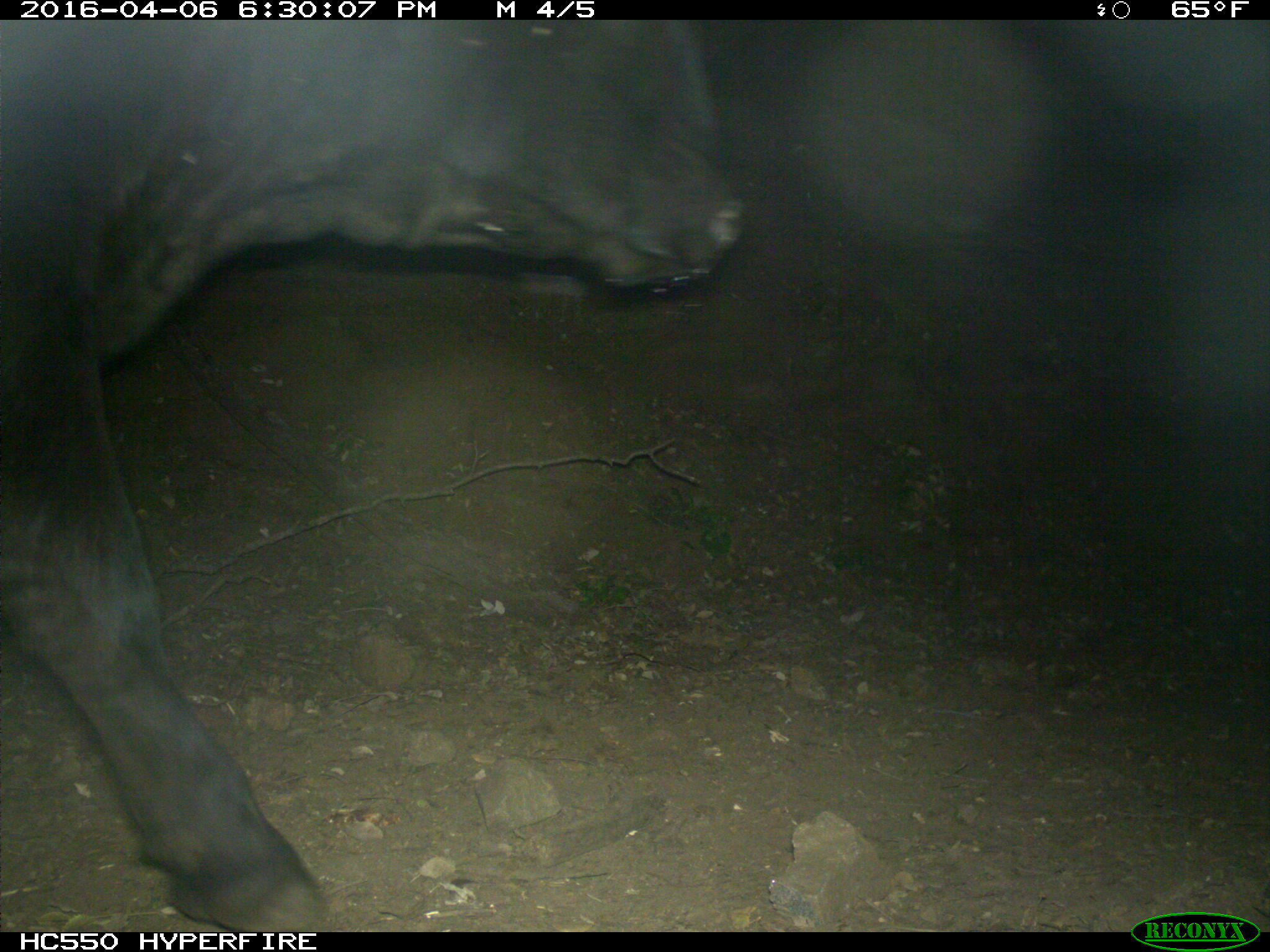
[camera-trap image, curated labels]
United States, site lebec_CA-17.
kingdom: Animalia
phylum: Chordata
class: Mammalia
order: Artiodactyla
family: Bovidae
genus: Bos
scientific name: Bos taurus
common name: domestic cow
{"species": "Bos taurus (domestic cow)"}